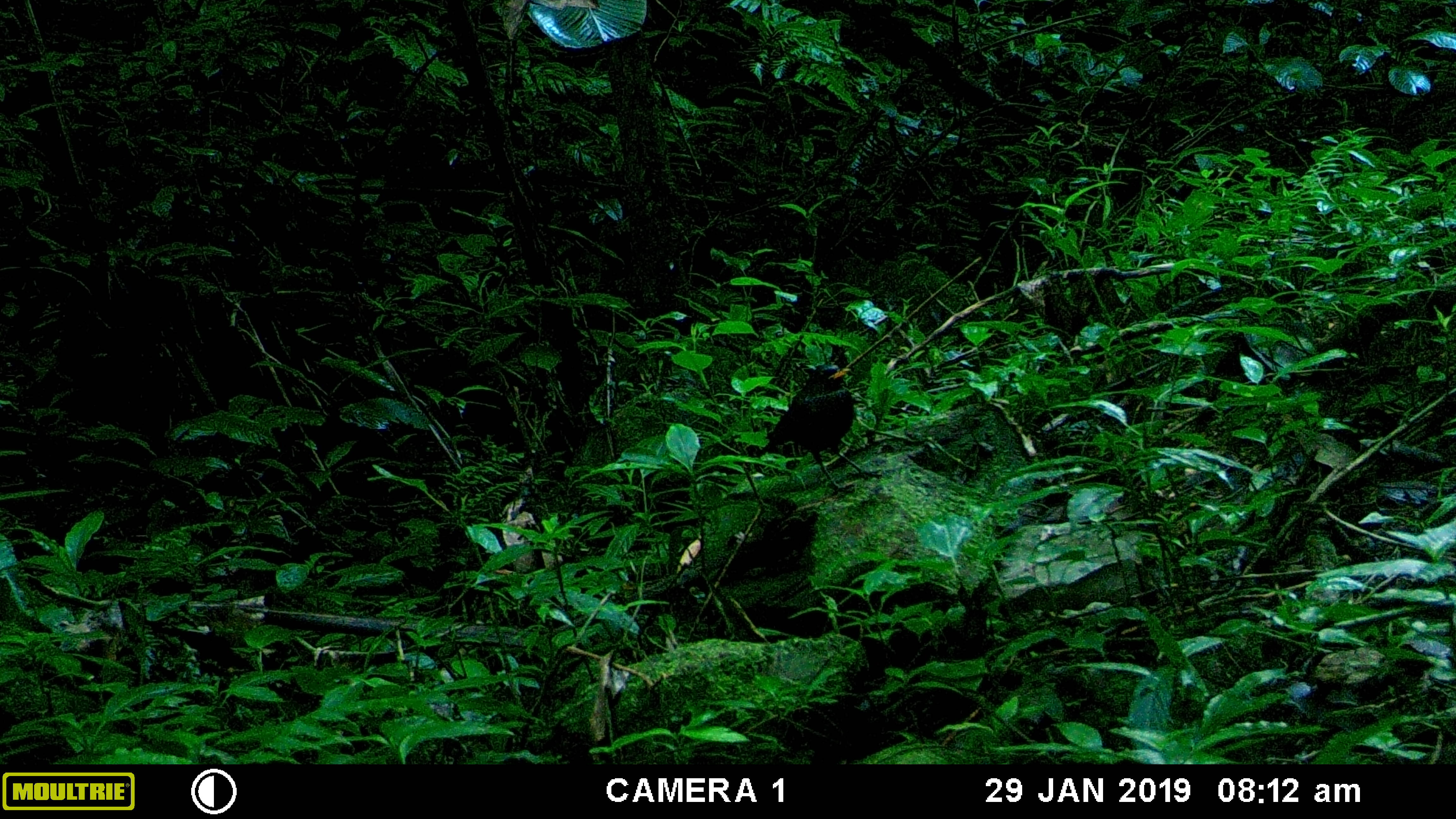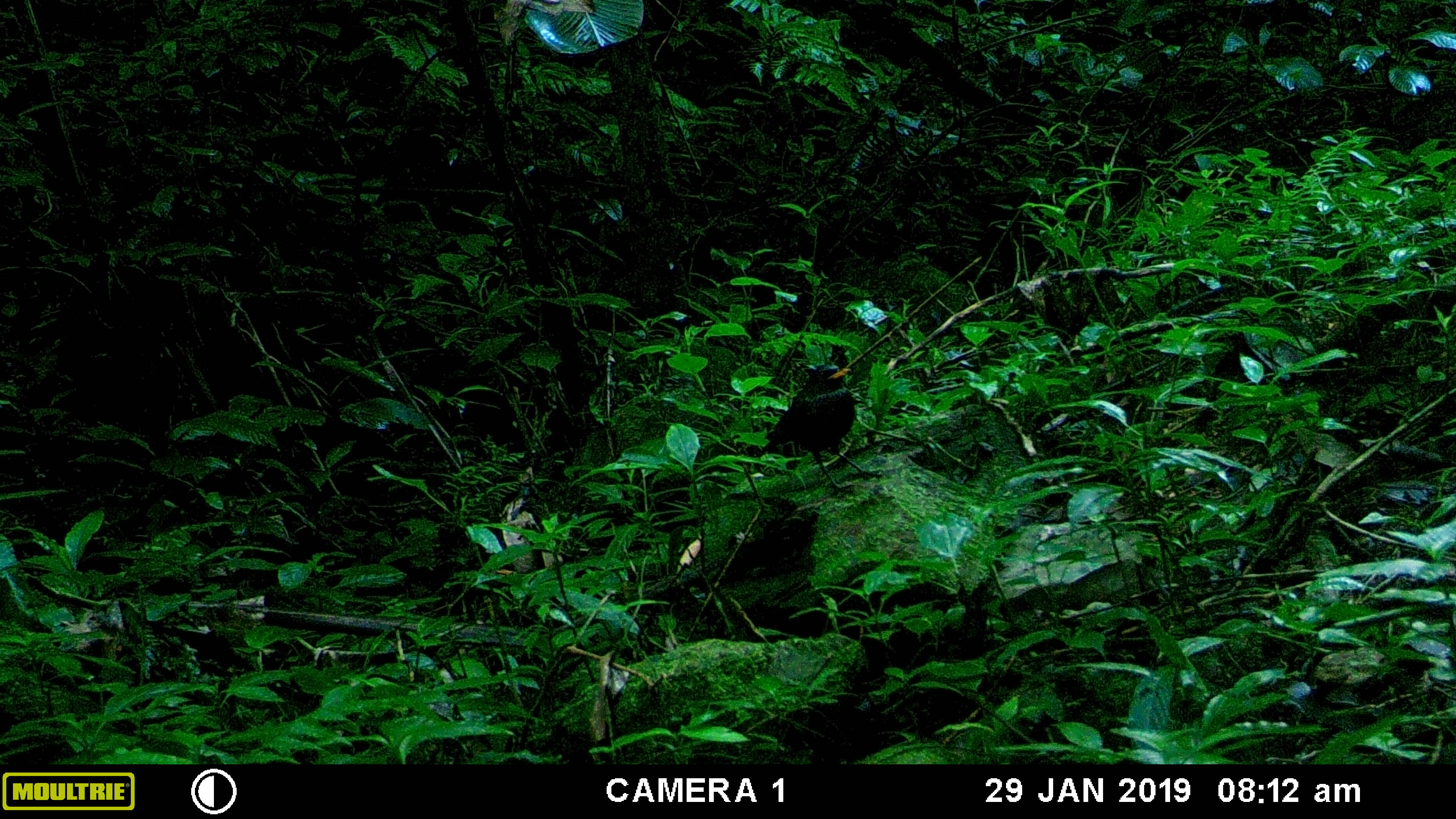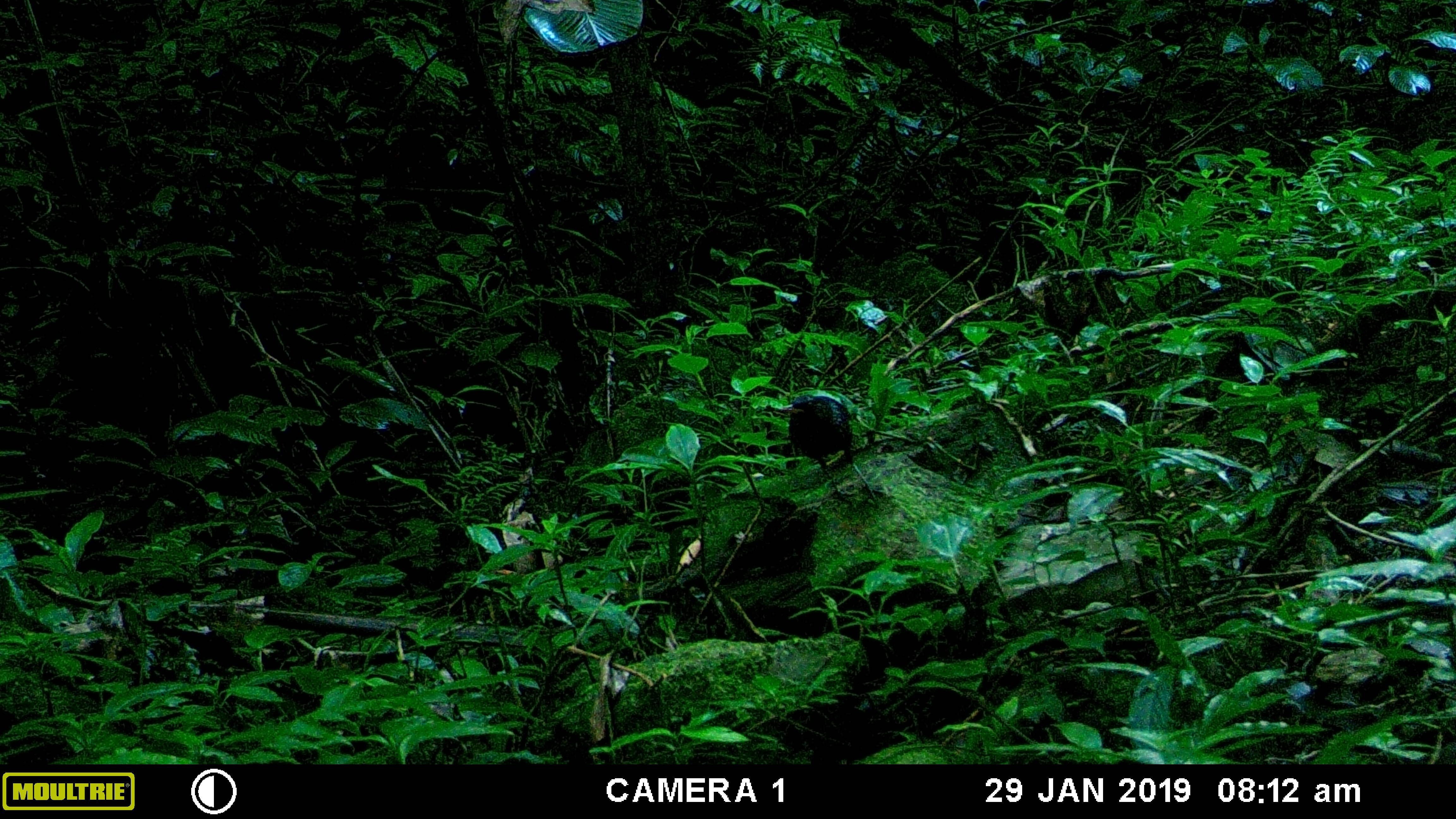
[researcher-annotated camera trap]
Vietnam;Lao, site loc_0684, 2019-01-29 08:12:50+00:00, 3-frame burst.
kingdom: Animalia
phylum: Chordata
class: Aves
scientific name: Aves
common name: bird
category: unidentified bird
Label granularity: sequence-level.